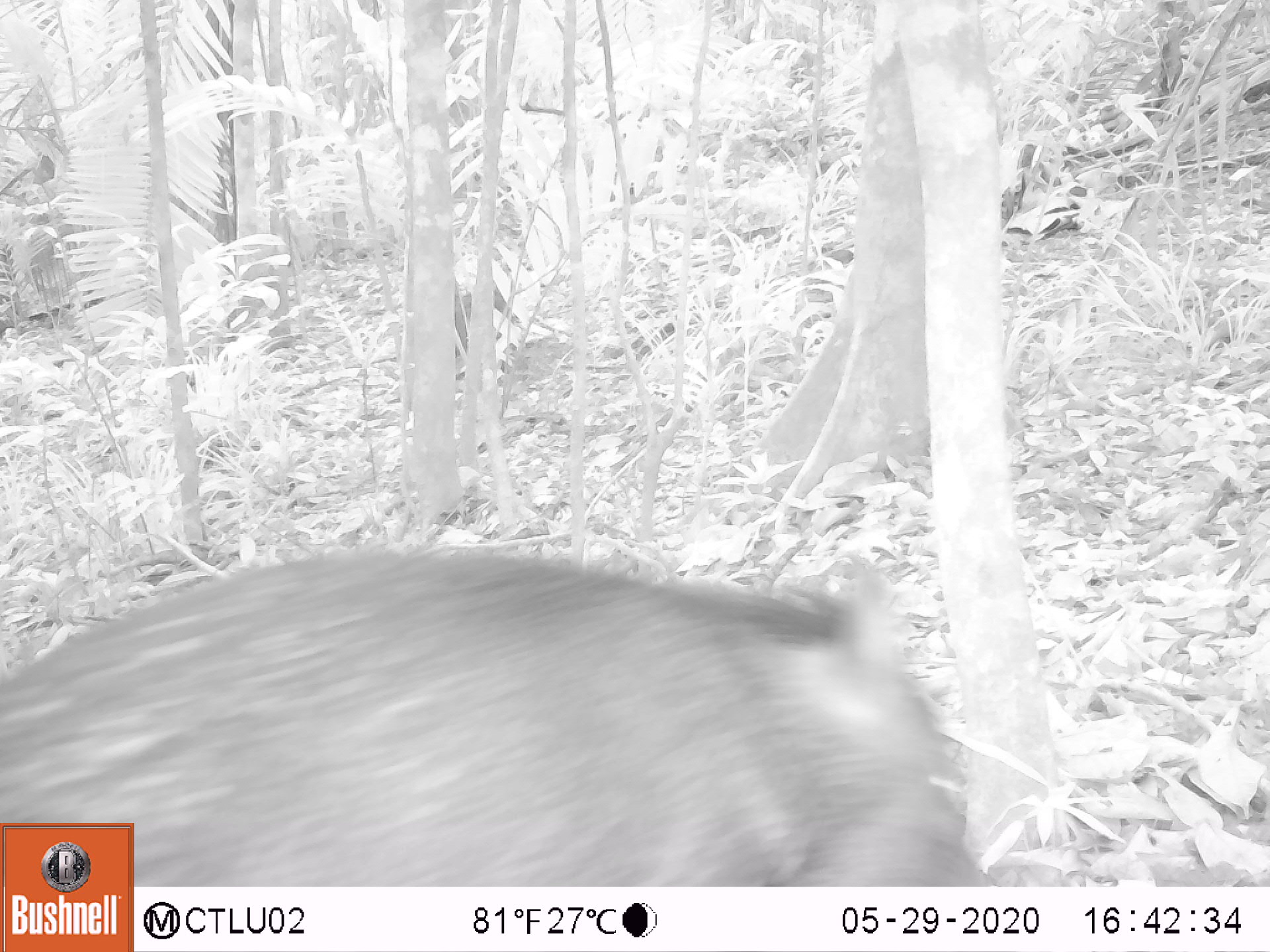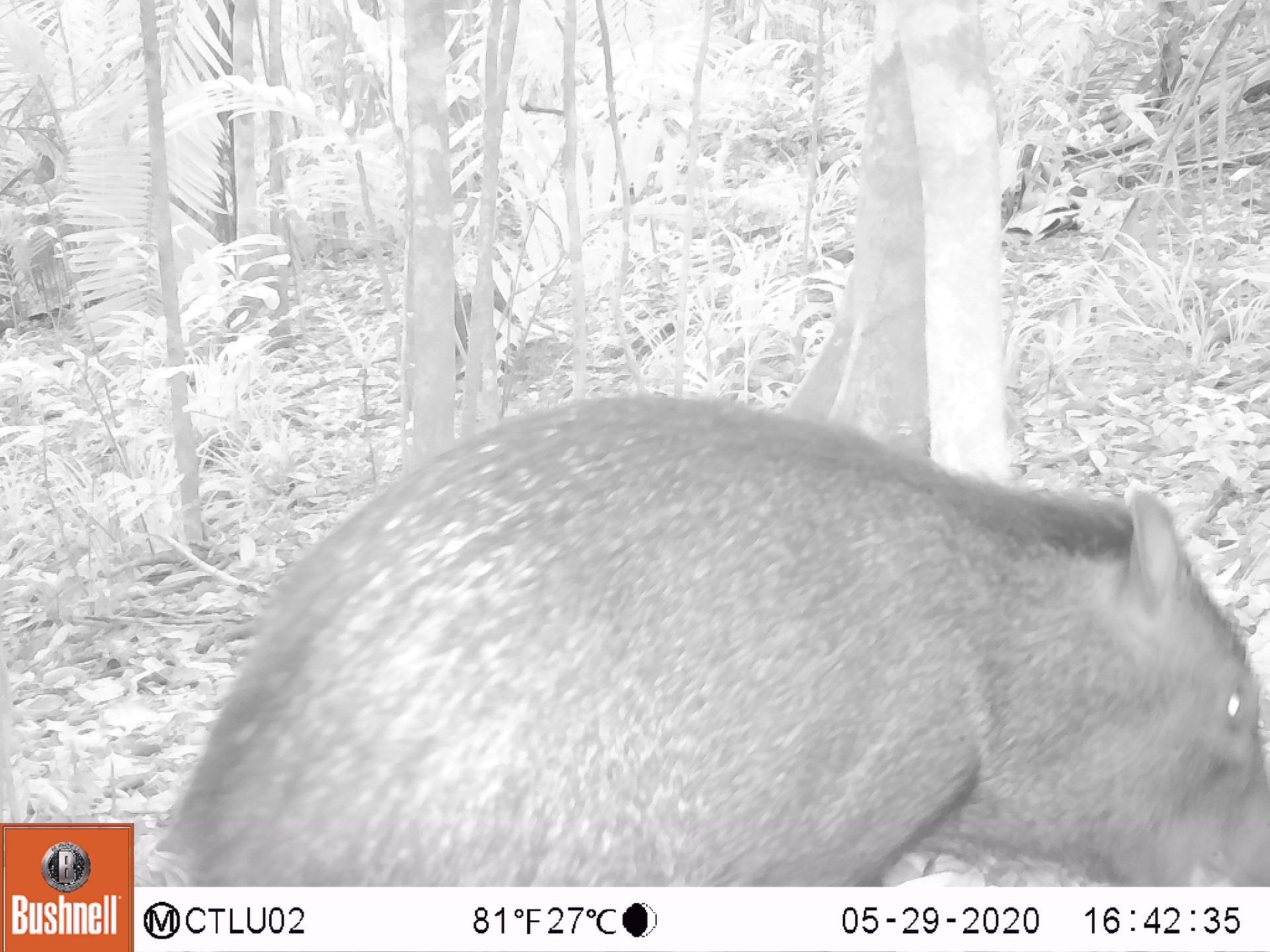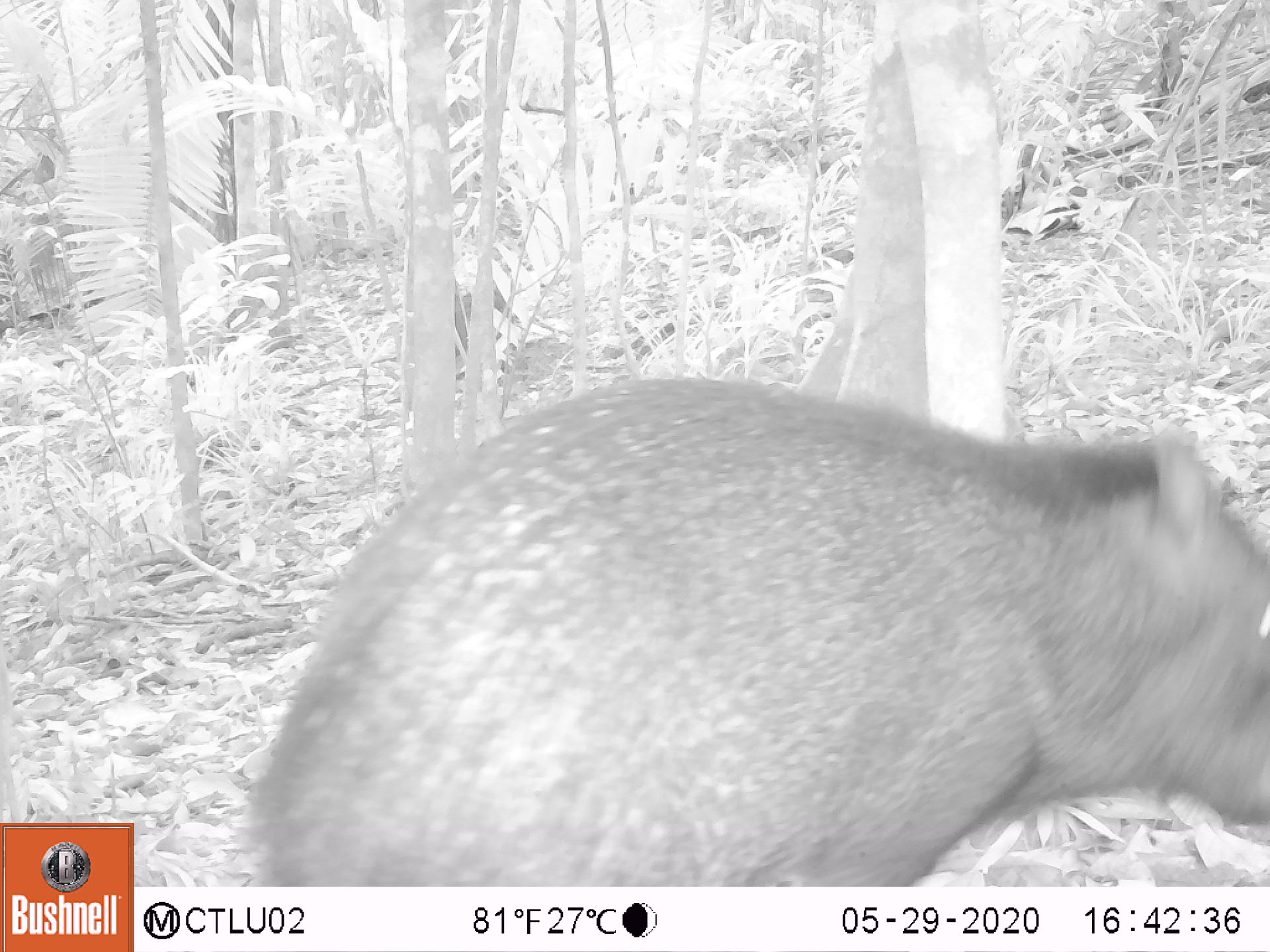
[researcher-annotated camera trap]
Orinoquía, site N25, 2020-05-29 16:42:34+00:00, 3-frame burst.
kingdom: Animalia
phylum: Chordata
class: Mammalia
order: Artiodactyla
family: Tayassuidae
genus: Pecari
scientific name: Pecari tajacu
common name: collared peccary